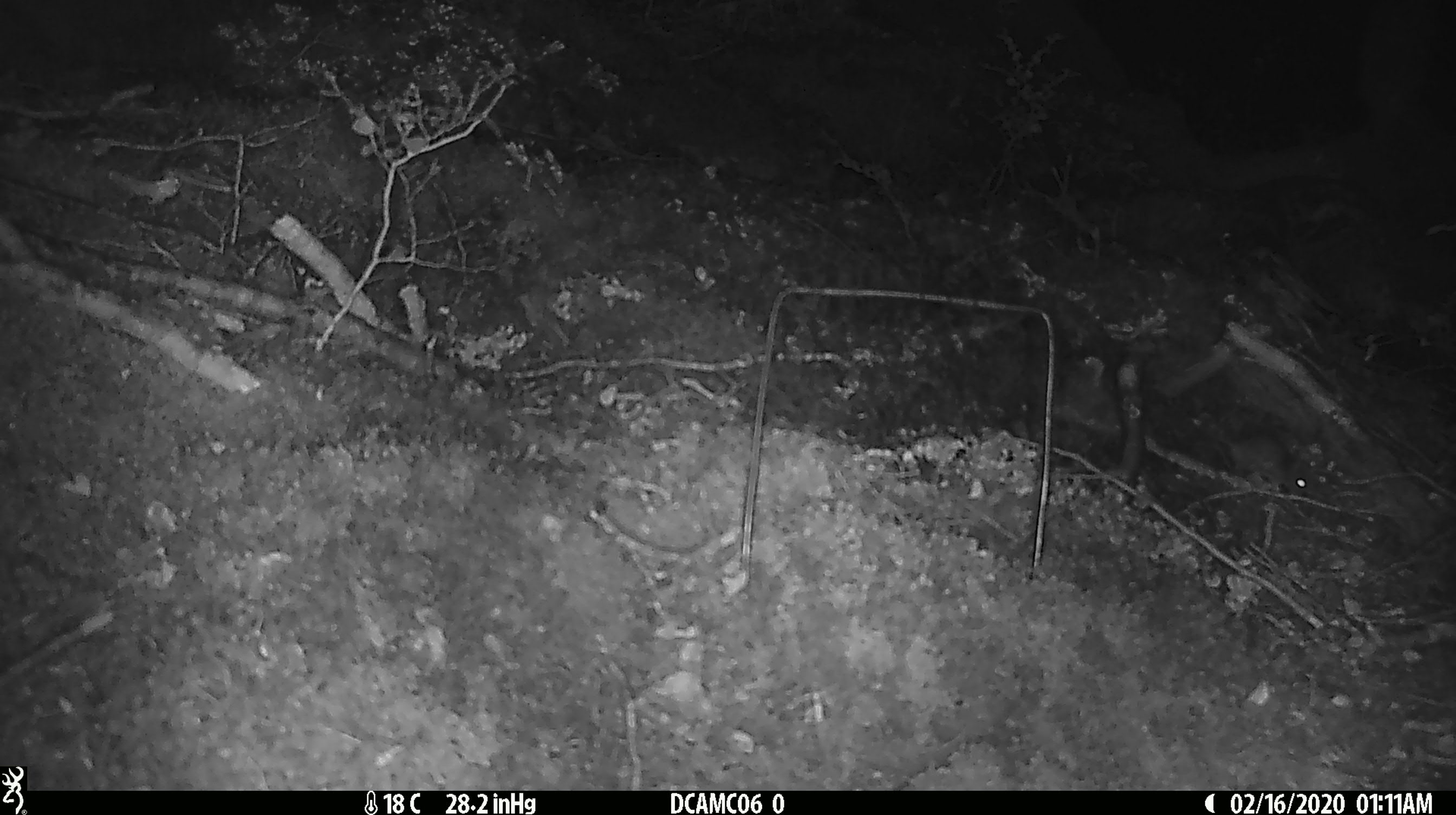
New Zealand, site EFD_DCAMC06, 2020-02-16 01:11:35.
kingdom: Animalia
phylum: Chordata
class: Mammalia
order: Rodentia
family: Muridae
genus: Mus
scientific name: Mus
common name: mouse